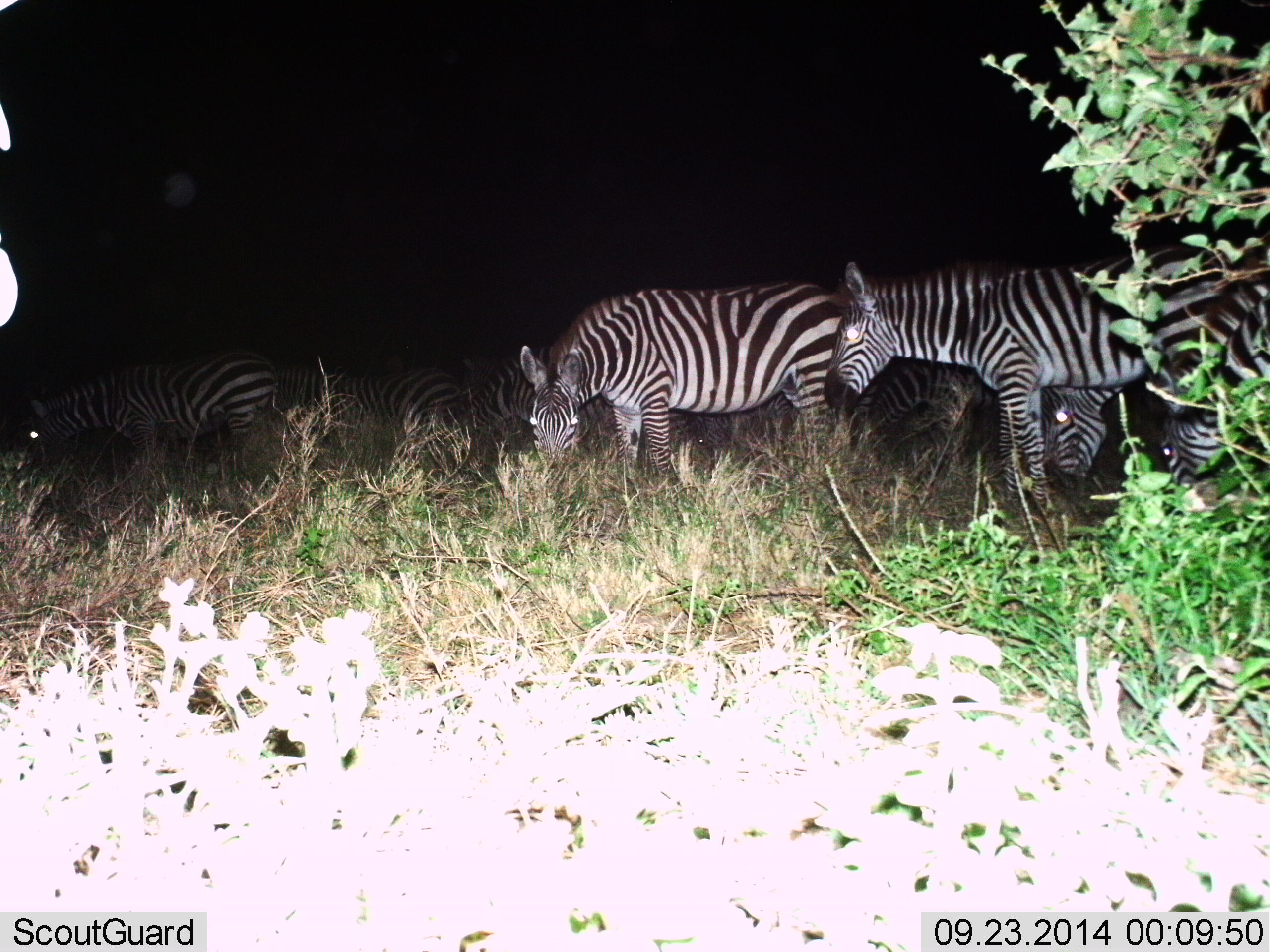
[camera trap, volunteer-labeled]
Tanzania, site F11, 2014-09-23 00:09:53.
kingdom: Animalia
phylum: Chordata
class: Mammalia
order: Perissodactyla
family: Equidae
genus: Equus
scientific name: Equus quagga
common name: plains zebra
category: zebra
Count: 7.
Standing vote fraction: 60%.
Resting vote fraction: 0%.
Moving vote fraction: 0%.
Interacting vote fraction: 0%.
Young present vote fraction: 0%.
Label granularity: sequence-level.